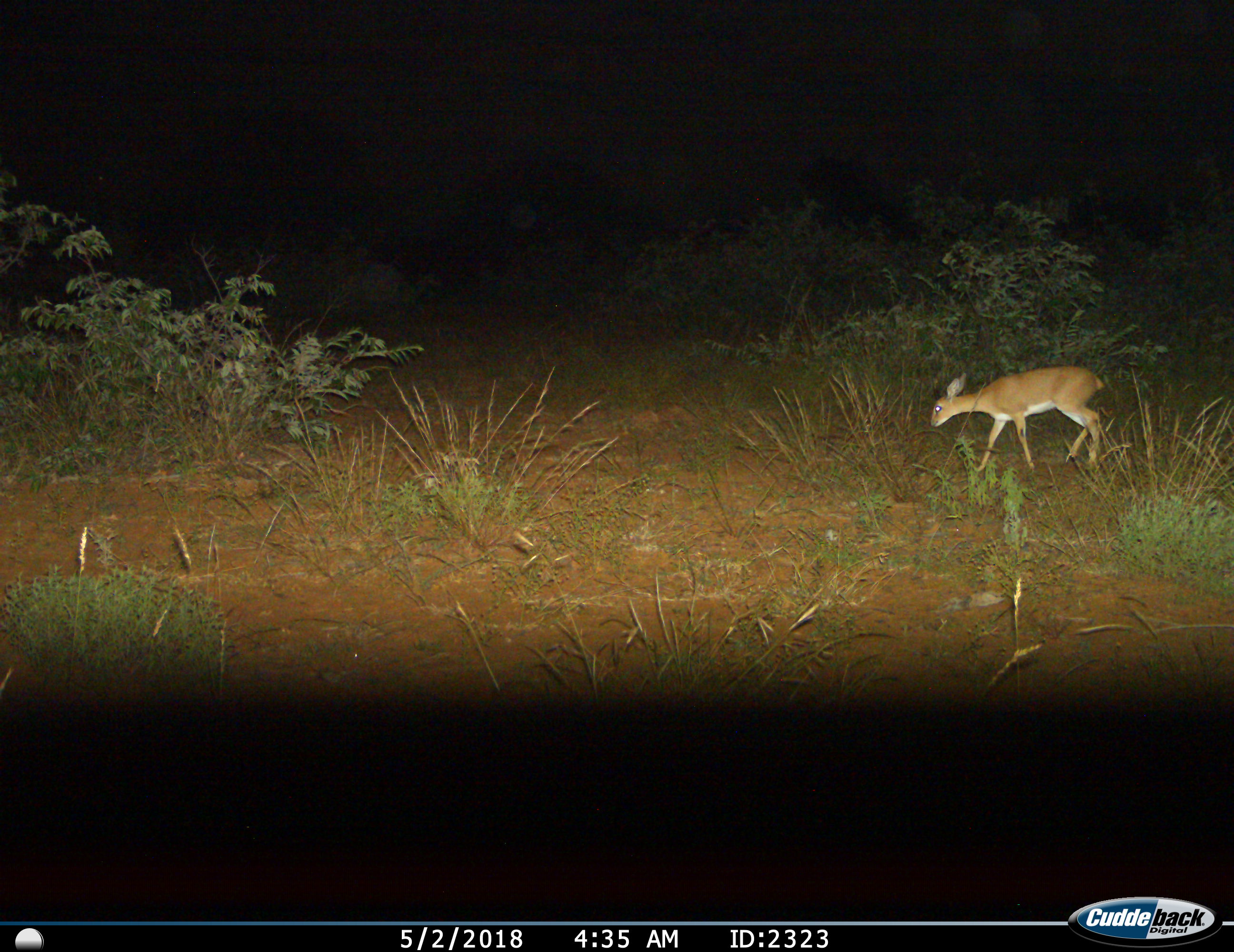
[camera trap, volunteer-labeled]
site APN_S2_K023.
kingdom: Animalia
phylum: Chordata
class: Mammalia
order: Artiodactyla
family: Bovidae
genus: Raphicerus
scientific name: Raphicerus campestris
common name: steenbok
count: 1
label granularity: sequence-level